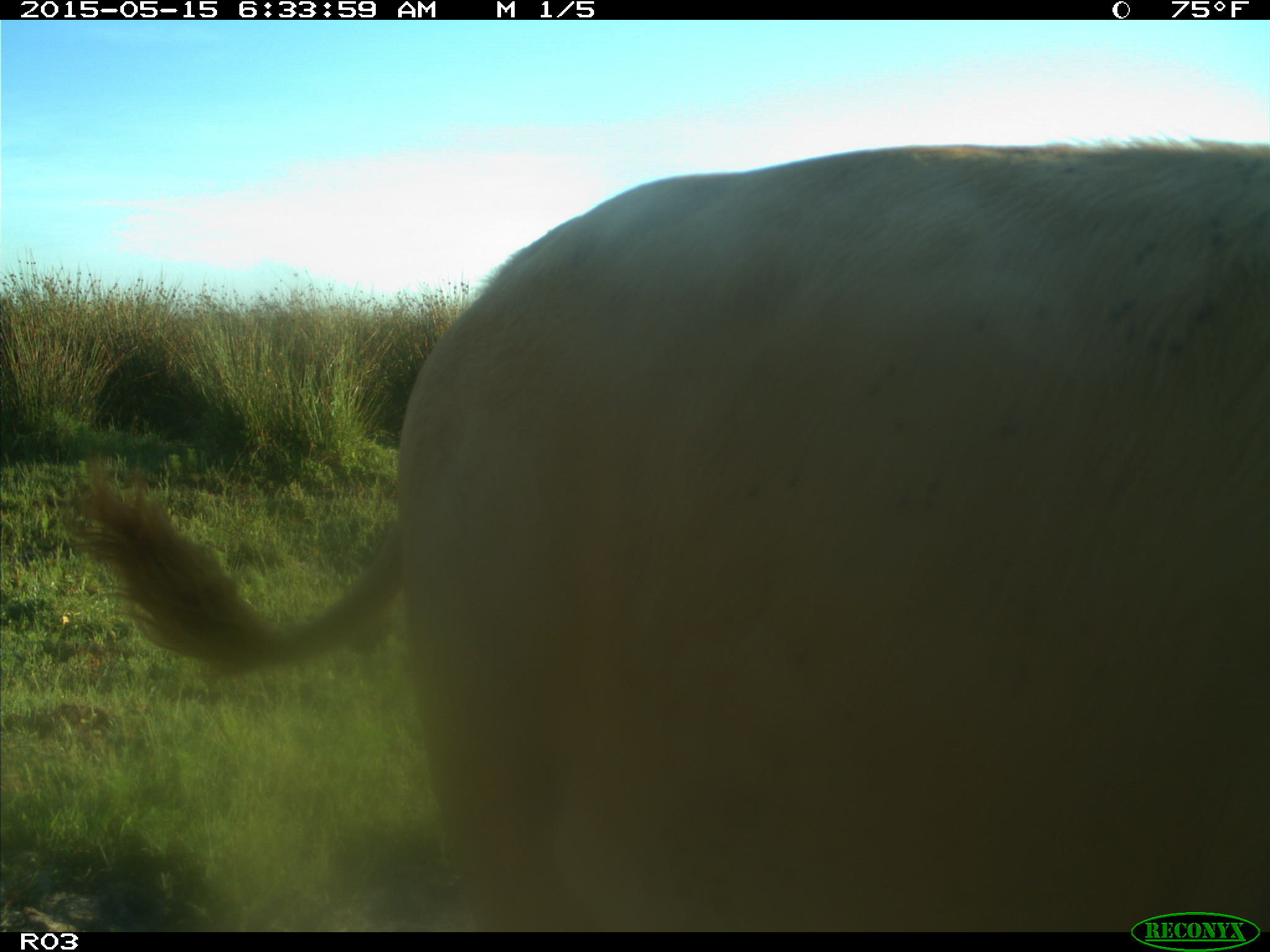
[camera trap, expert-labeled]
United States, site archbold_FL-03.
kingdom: Animalia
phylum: Chordata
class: Mammalia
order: Artiodactyla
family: Bovidae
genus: Bos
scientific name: Bos taurus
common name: domestic cow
Bos taurus (domestic cow).